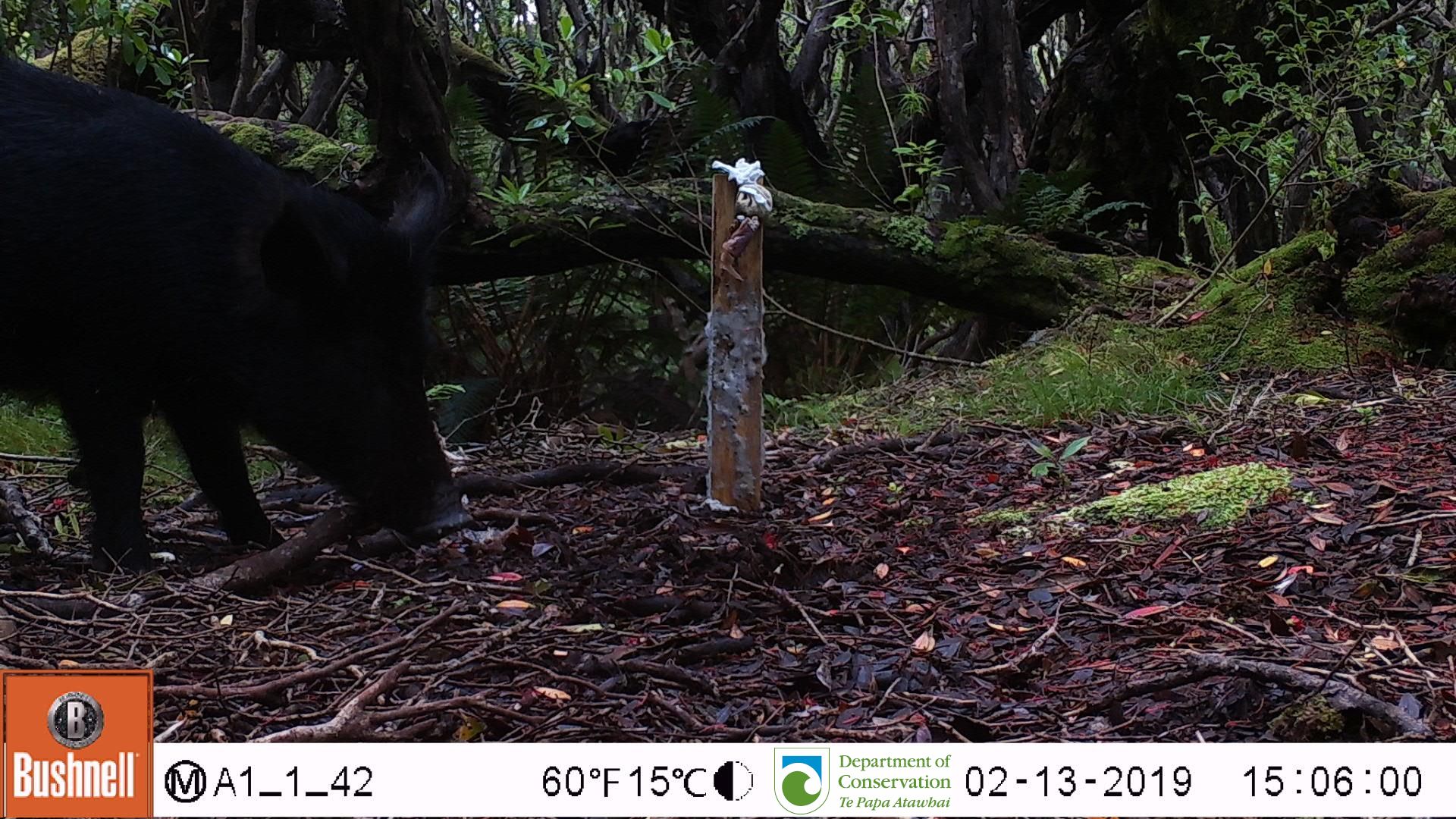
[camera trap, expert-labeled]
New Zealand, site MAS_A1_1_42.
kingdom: Animalia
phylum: Chordata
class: Mammalia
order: Artiodactyla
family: Suidae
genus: Sus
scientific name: Sus scrofa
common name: pig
Pig (Sus scrofa).